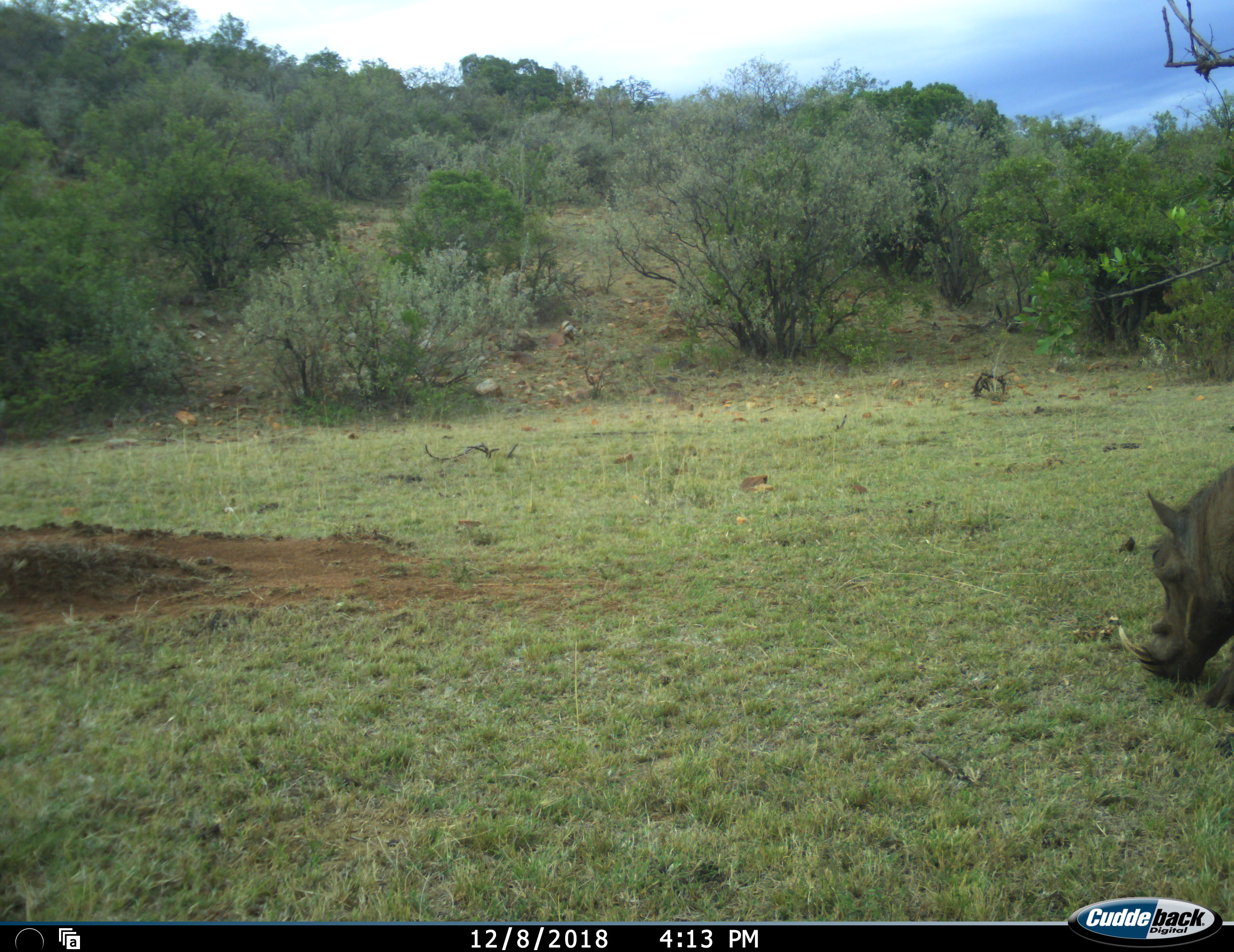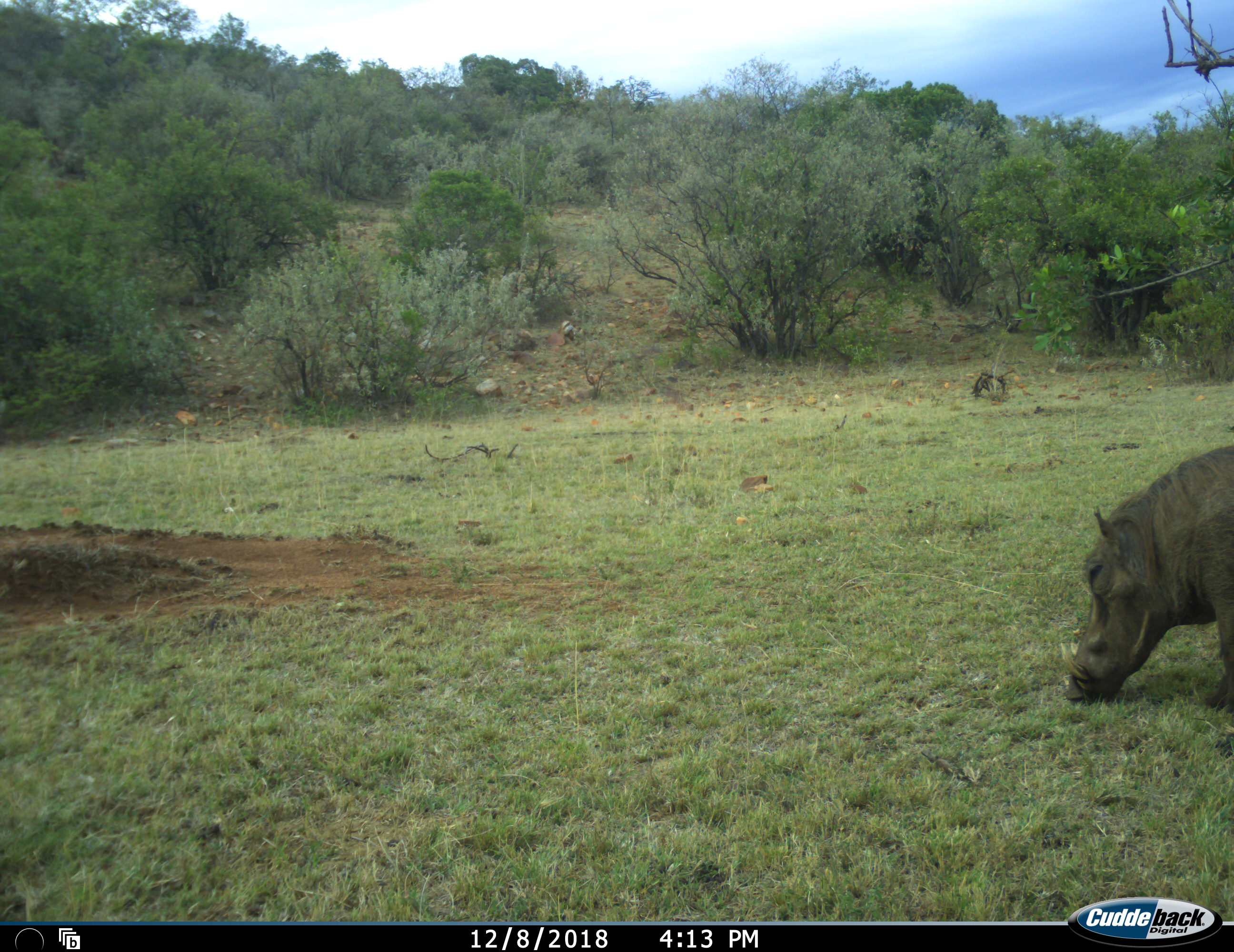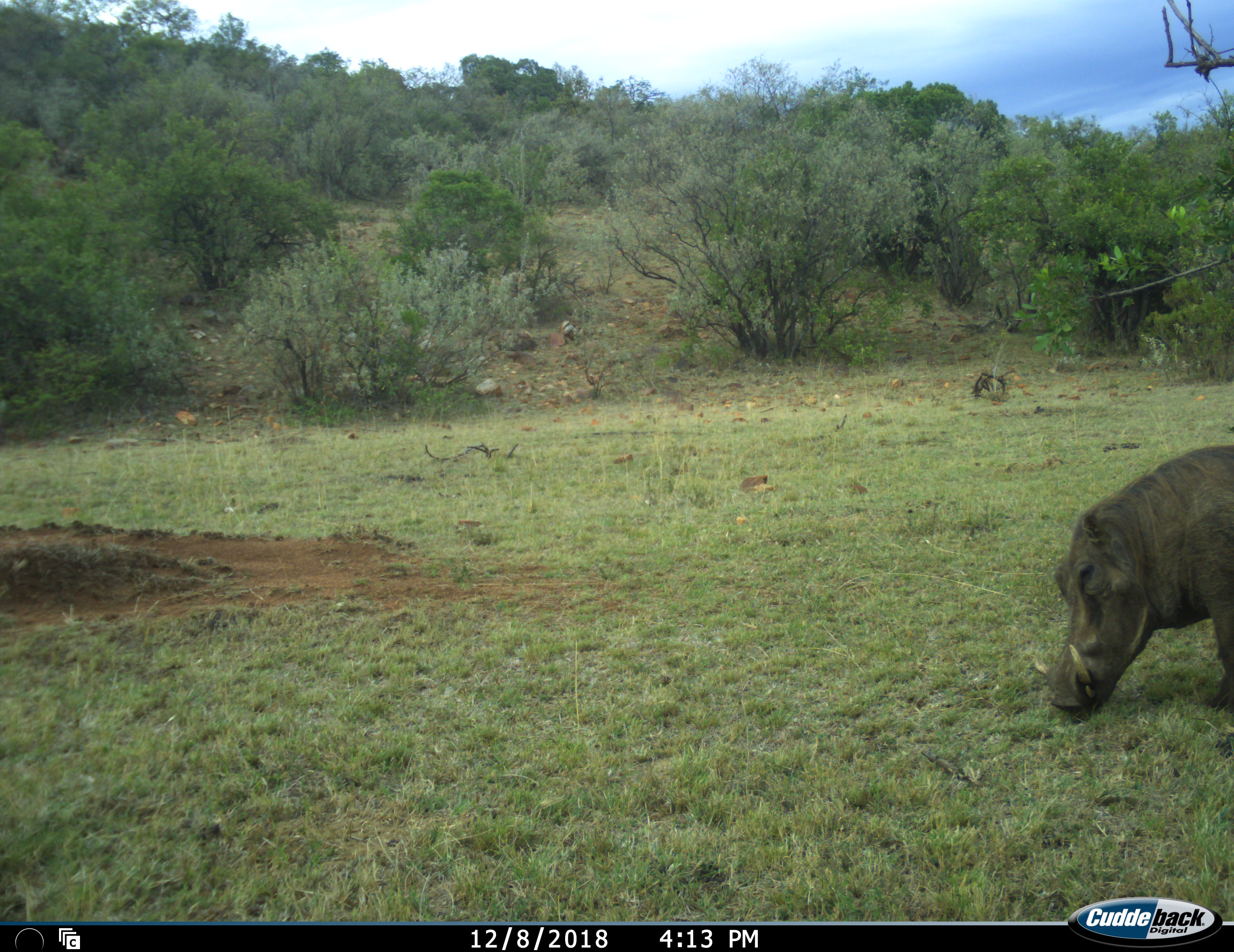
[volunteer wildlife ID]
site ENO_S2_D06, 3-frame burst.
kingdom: Animalia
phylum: Chordata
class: Mammalia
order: Artiodactyla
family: Suidae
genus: Phacochoerus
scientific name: Phacochoerus africanus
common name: warthog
Warthog (Phacochoerus africanus), count 1. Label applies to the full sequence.